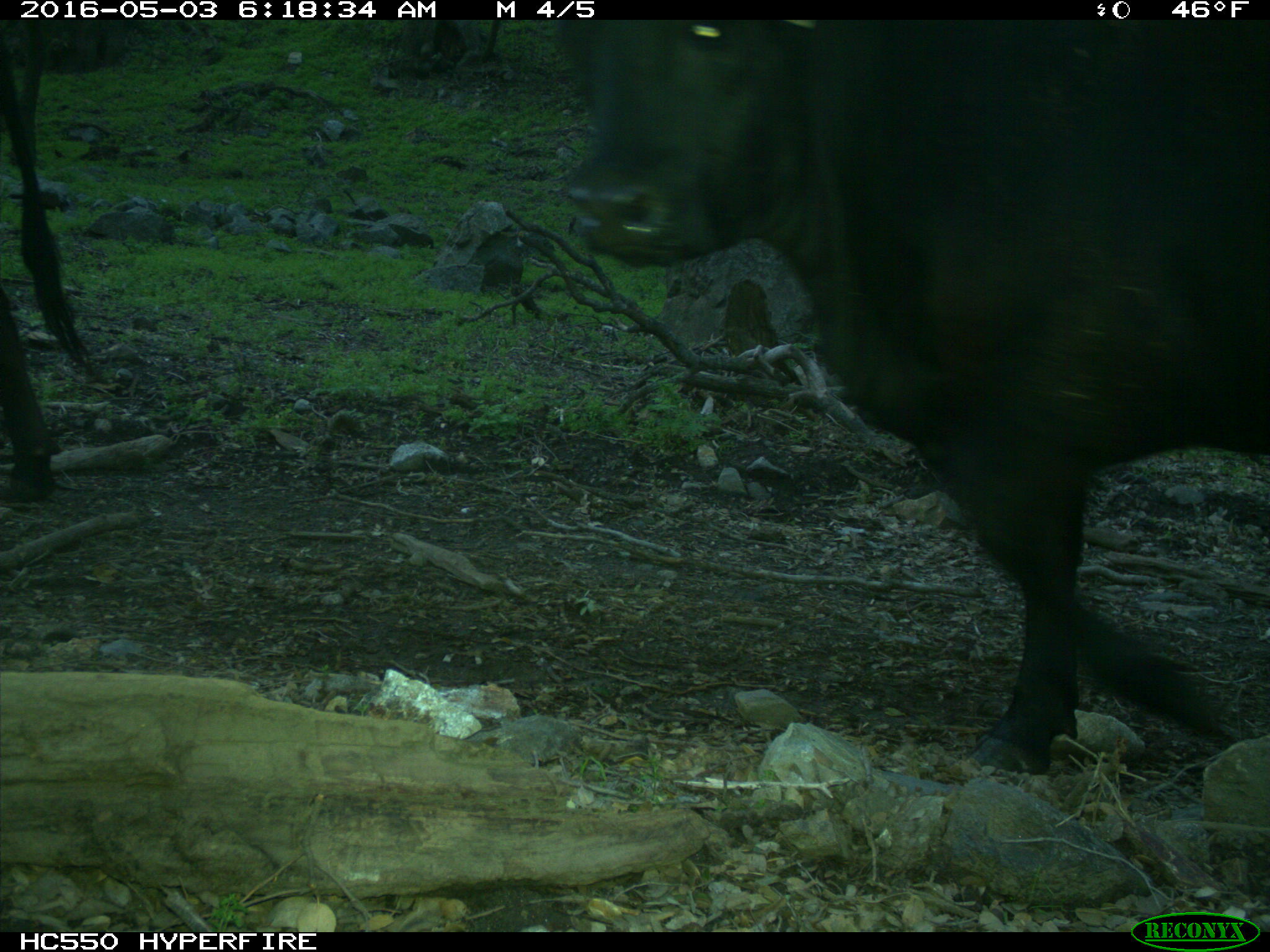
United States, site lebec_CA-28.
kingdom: Animalia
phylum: Chordata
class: Mammalia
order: Artiodactyla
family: Bovidae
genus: Bos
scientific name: Bos taurus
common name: domestic cow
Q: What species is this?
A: Bos taurus (domestic cow).